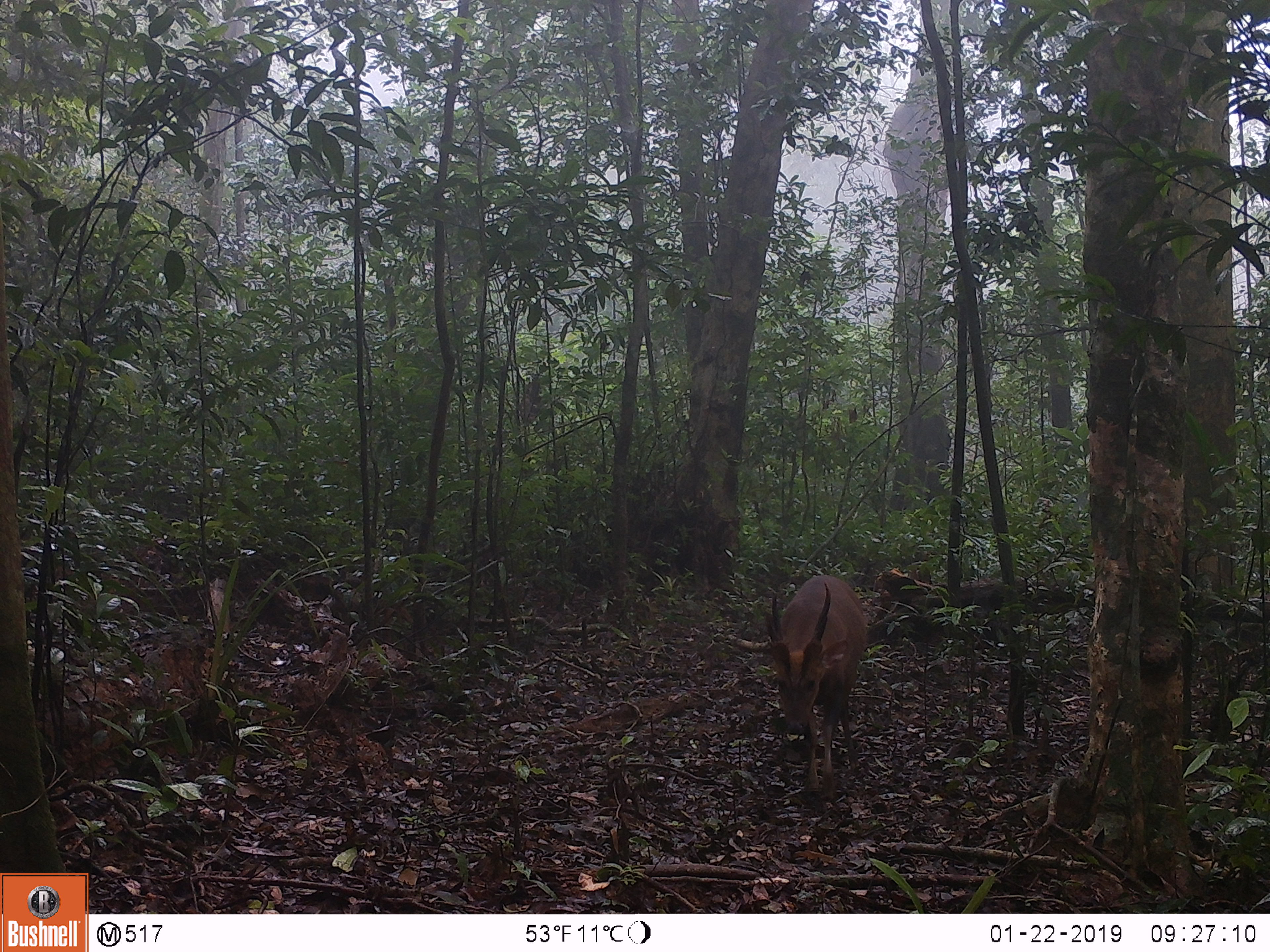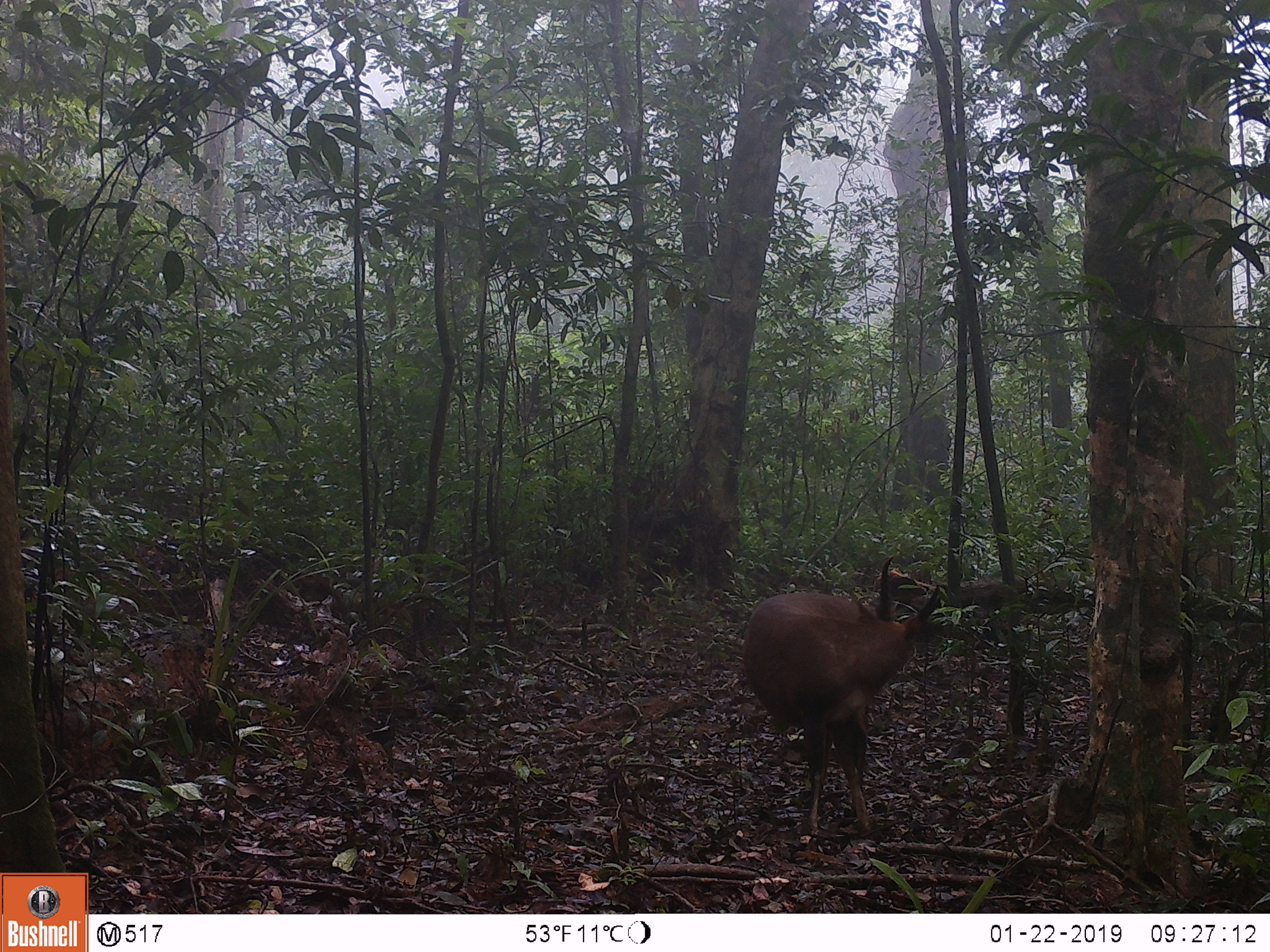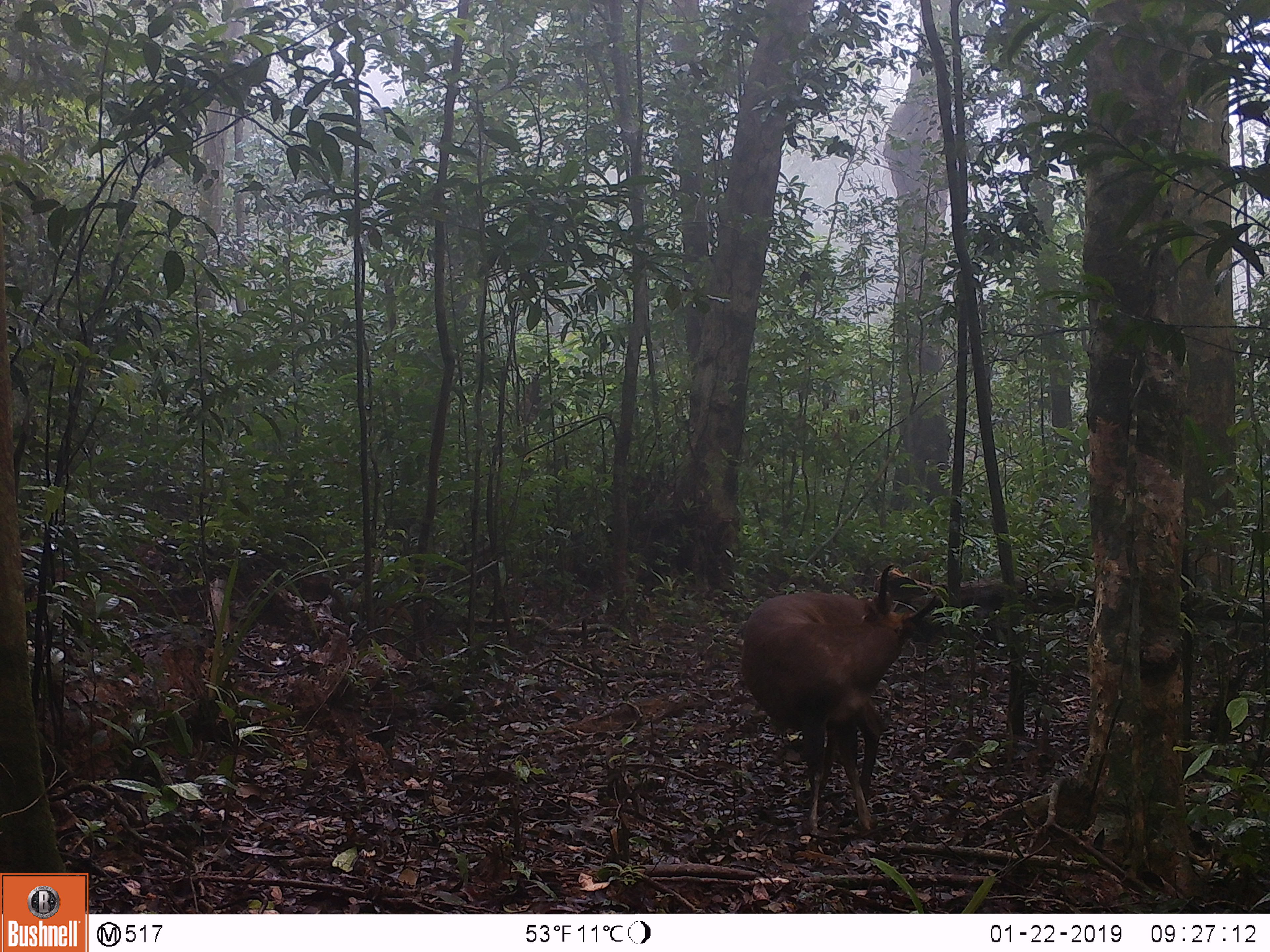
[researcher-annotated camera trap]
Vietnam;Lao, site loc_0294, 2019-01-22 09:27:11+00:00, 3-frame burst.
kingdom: Animalia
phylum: Chordata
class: Mammalia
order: Artiodactyla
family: Cervidae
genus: Muntiacus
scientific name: Muntiacus vuquangensis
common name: large-antlered muntjac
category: large antlered muntjac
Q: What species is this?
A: Large antlered muntjac (large-antlered muntjac) (Muntiacus vuquangensis).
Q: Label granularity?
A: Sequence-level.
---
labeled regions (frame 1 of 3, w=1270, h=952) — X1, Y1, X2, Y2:
large antlered muntjac: 765, 574, 866, 802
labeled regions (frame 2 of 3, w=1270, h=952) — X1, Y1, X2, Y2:
large antlered muntjac: 743, 557, 939, 834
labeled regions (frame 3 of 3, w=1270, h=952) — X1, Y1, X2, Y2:
large antlered muntjac: 741, 564, 936, 836